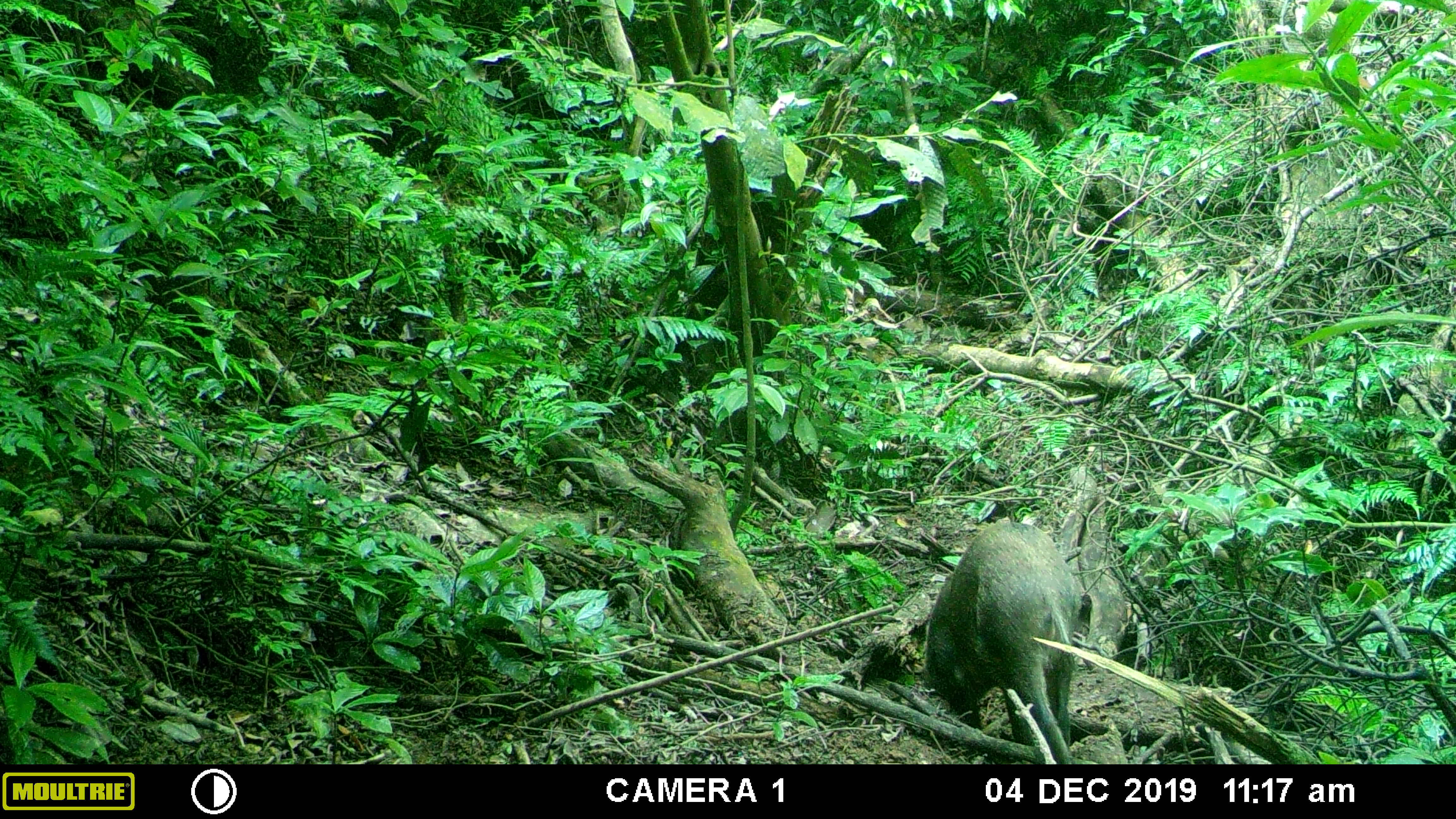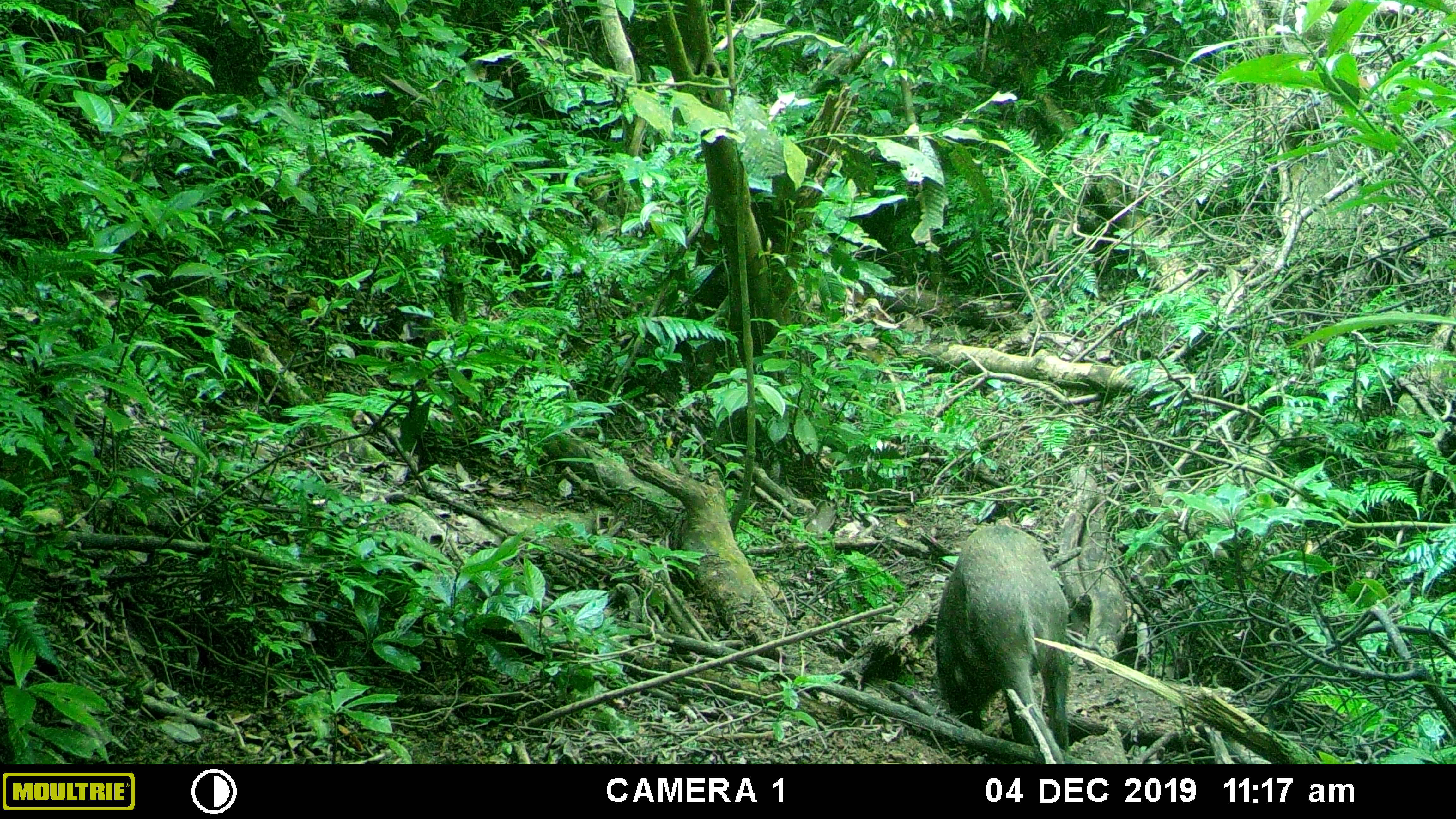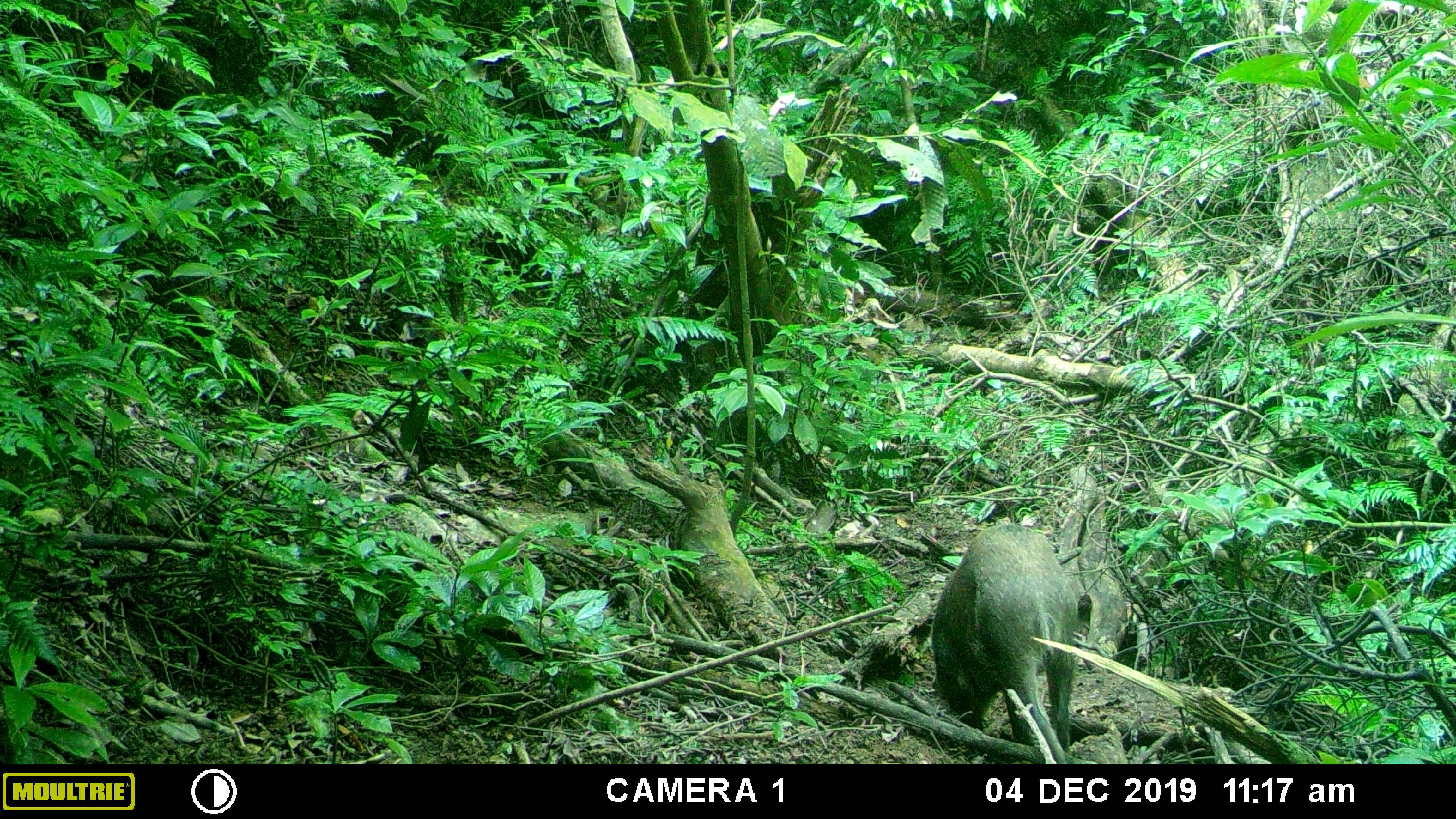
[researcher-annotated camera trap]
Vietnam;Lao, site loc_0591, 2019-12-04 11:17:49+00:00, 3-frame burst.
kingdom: Animalia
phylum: Chordata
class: Mammalia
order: Artiodactyla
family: Suidae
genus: Sus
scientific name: Sus scrofa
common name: eurasian wild pig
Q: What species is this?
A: Eurasian wild pig (Sus scrofa).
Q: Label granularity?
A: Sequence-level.